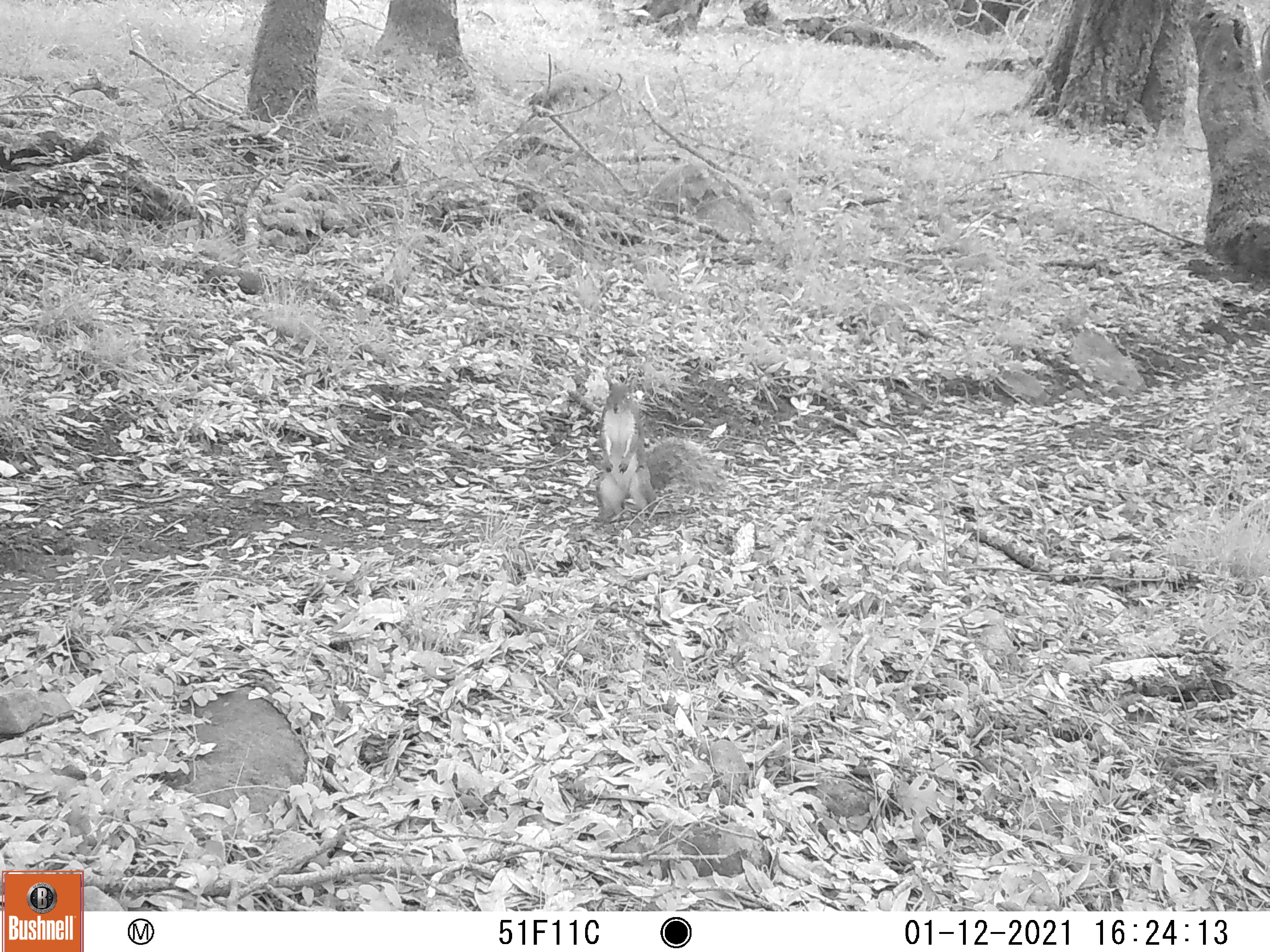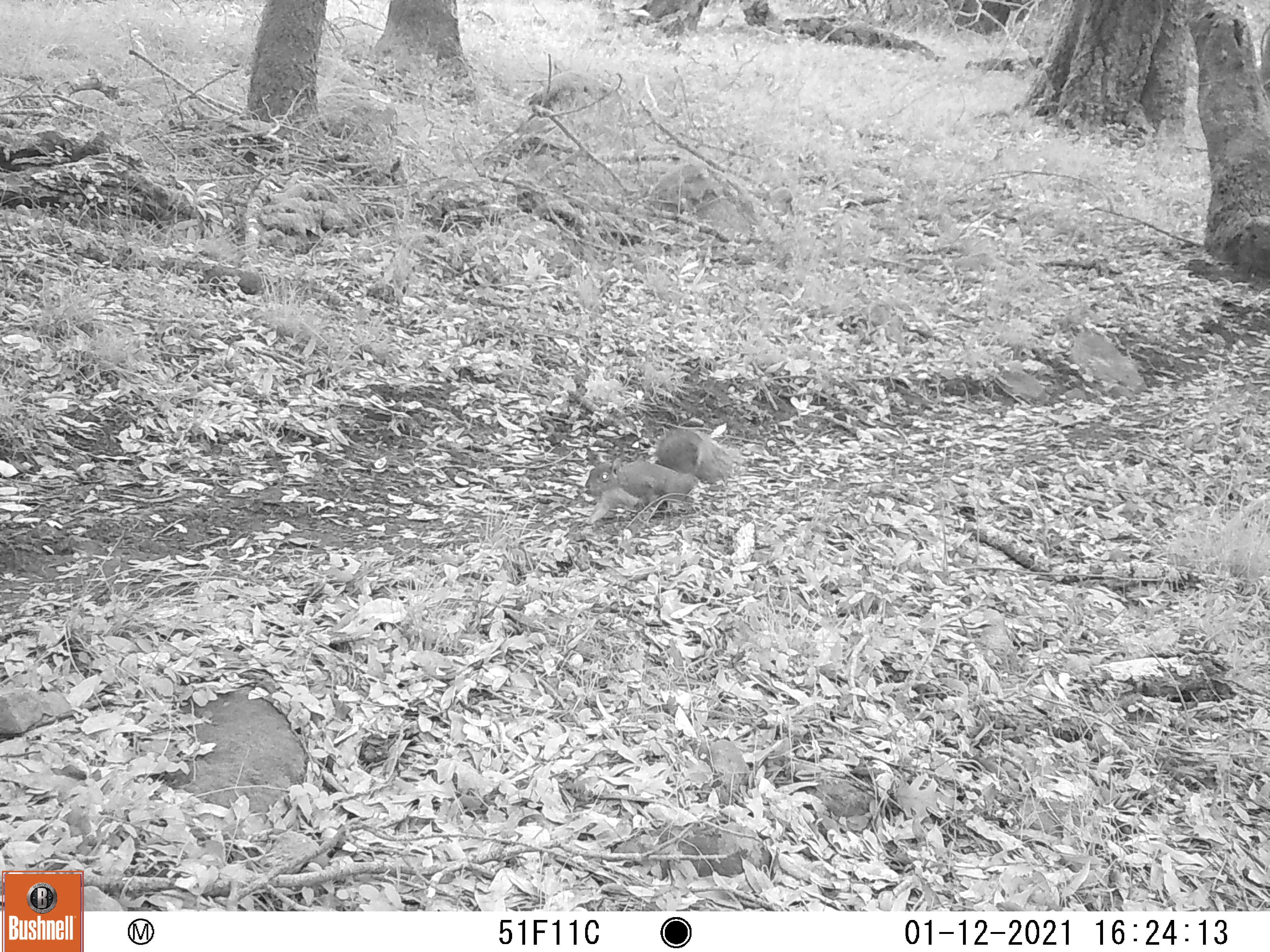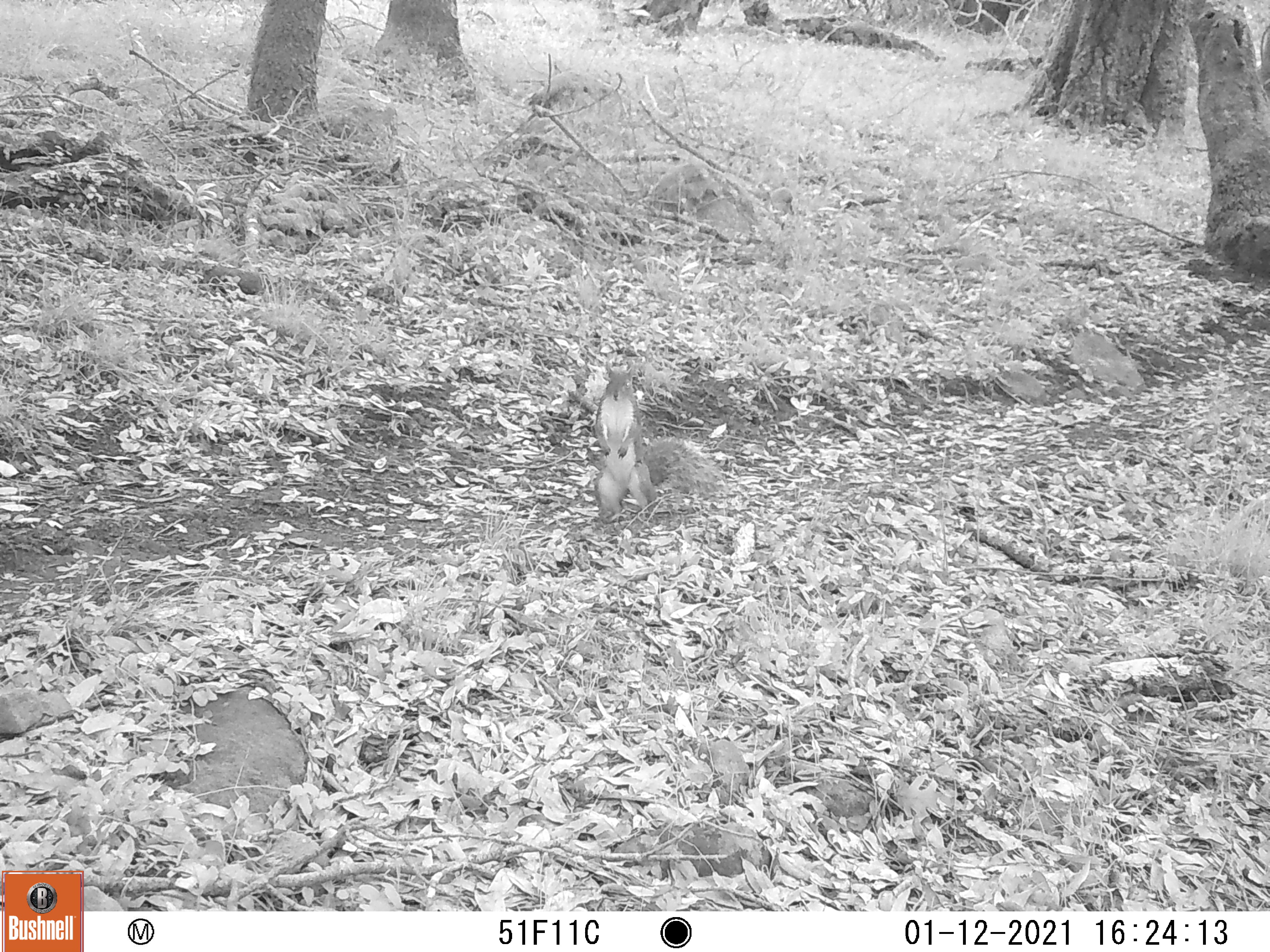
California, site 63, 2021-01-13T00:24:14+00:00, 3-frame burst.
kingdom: Animalia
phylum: Chordata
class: Mammalia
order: Rodentia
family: Sciuridae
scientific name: Sciuridae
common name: squirrel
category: unknown squirrel